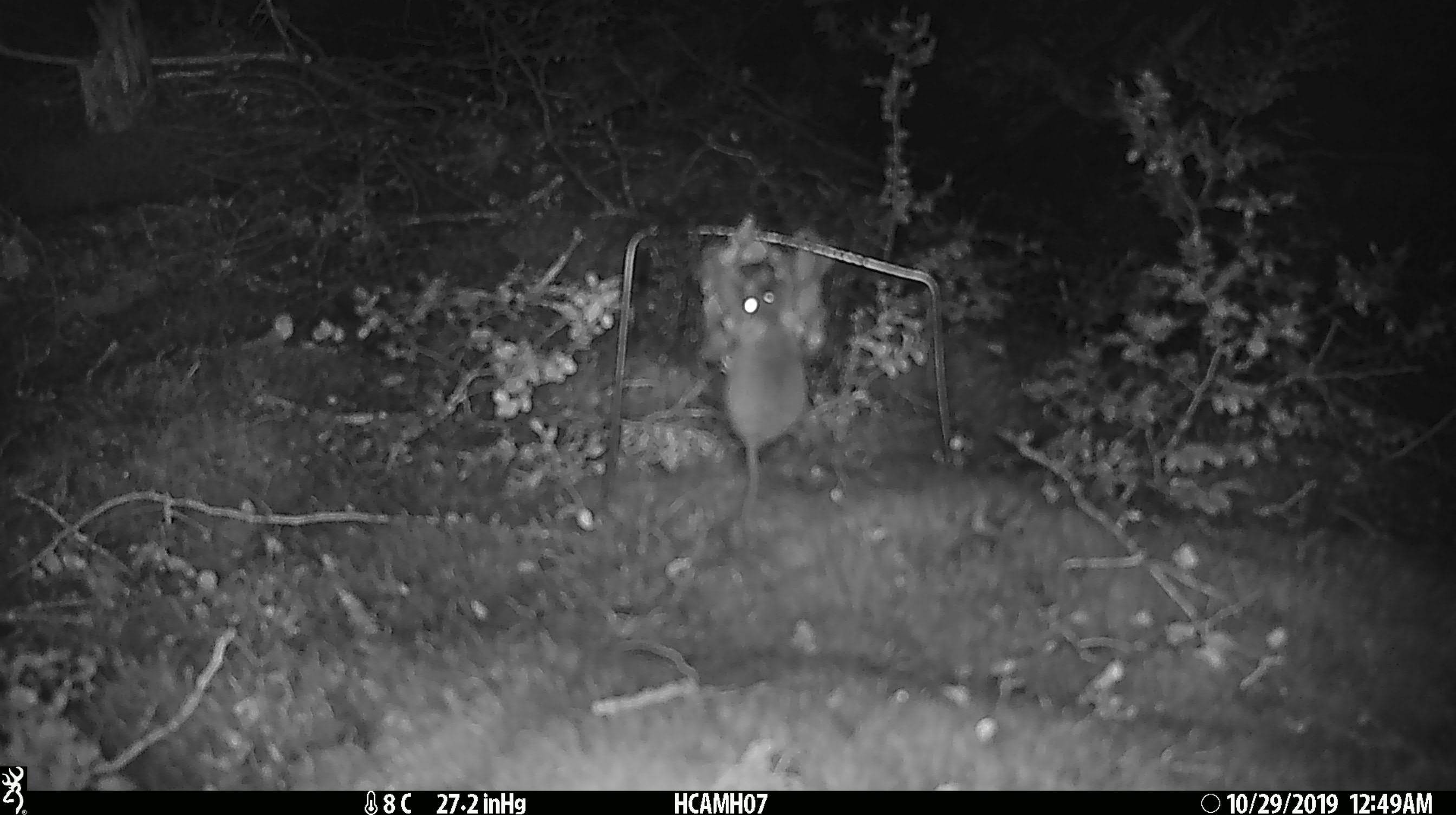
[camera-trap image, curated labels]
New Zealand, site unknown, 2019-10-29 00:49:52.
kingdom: Animalia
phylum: Chordata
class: Mammalia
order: Rodentia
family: Muridae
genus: Mus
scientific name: Mus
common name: mouse